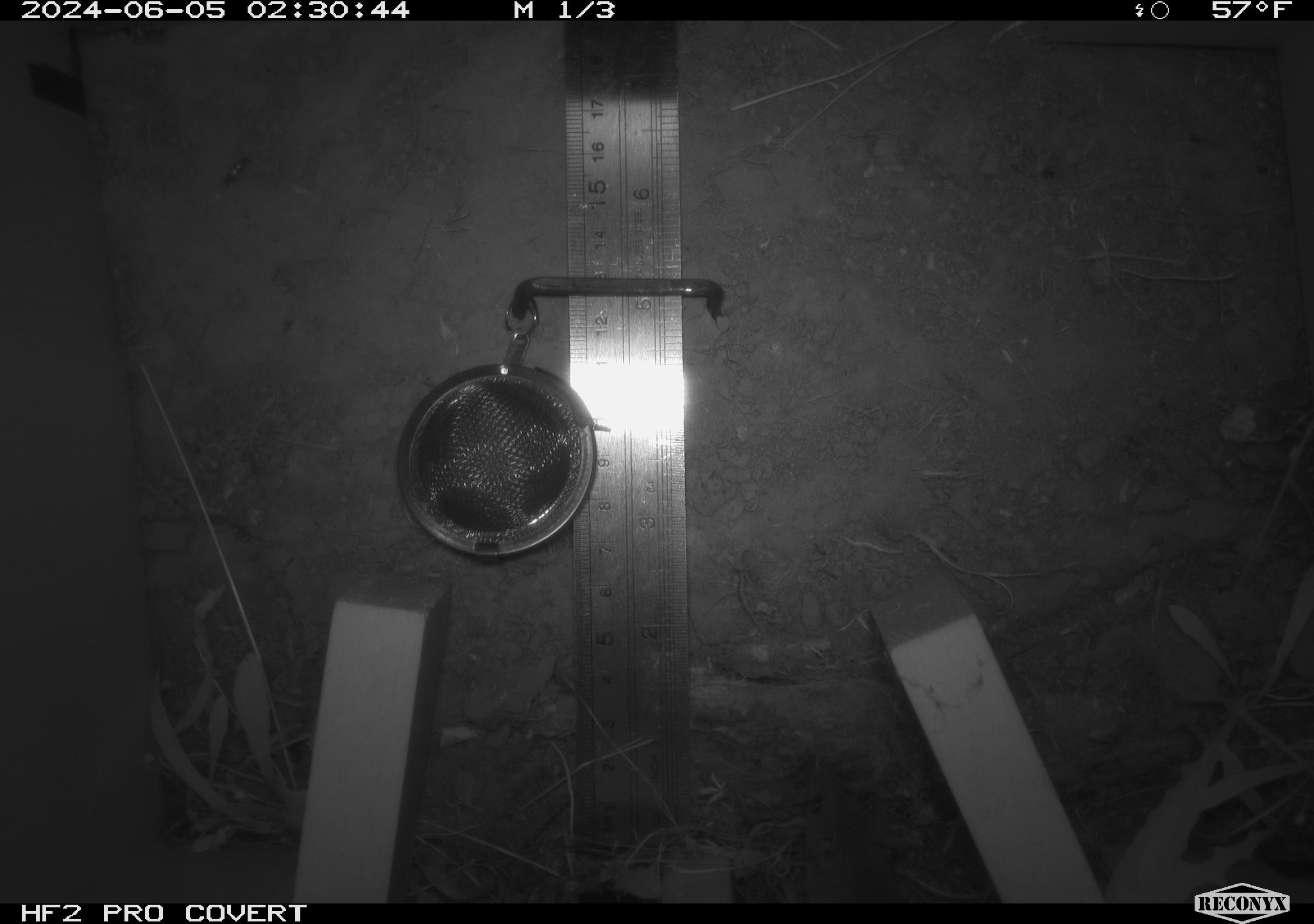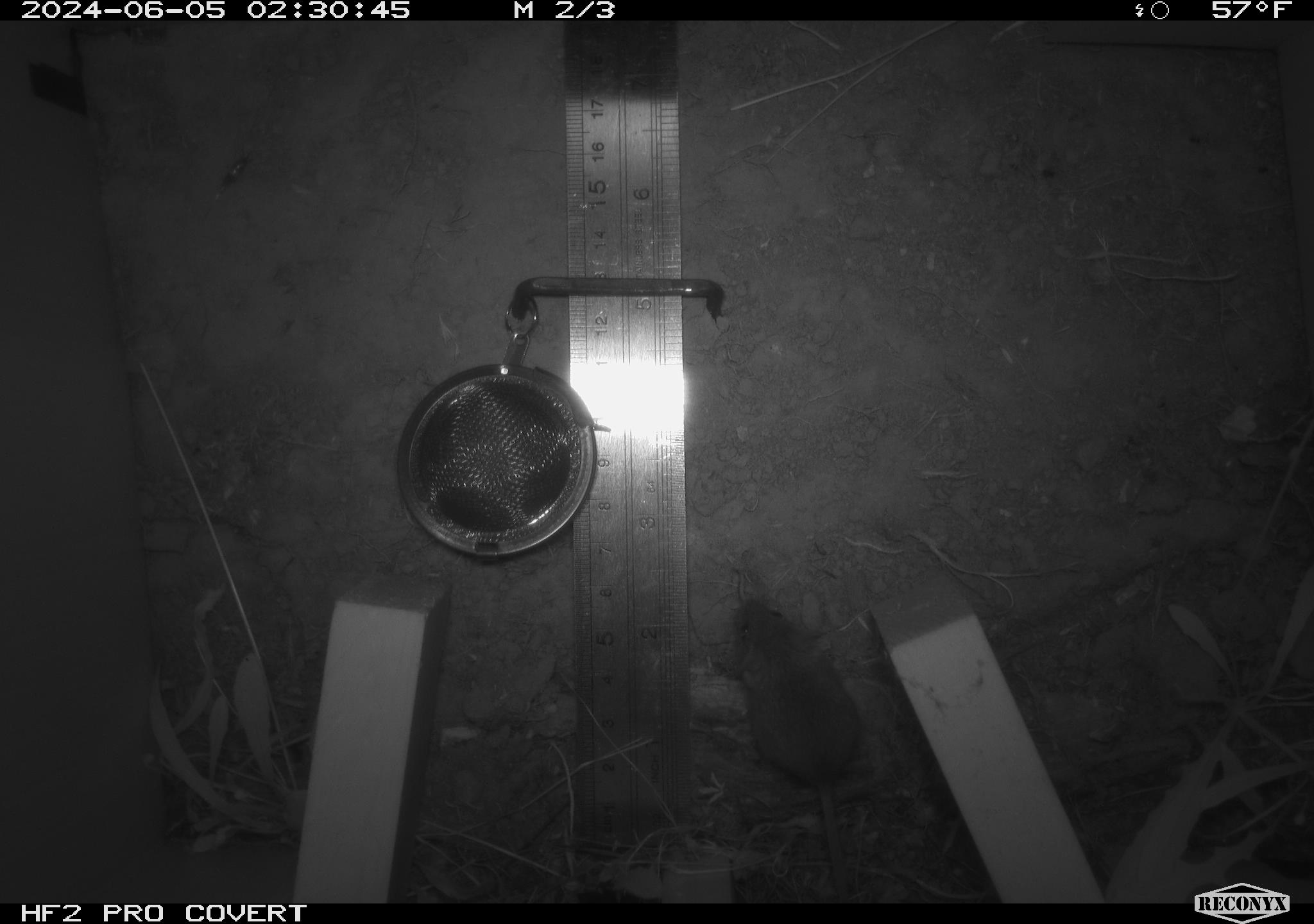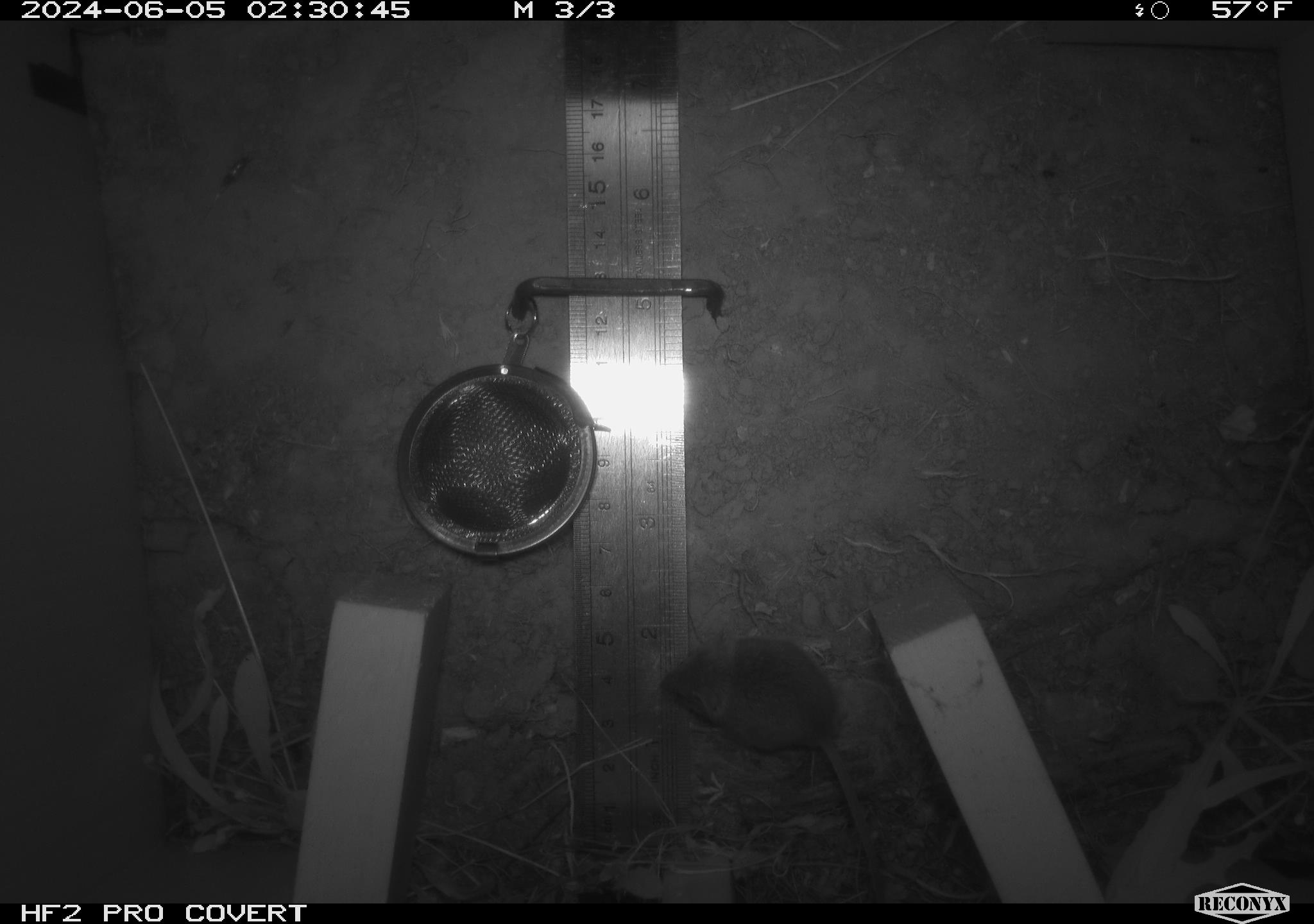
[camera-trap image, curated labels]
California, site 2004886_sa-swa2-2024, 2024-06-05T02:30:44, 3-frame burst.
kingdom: Animalia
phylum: Chordata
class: Mammalia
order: Rodentia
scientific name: Rodentia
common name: mouse species